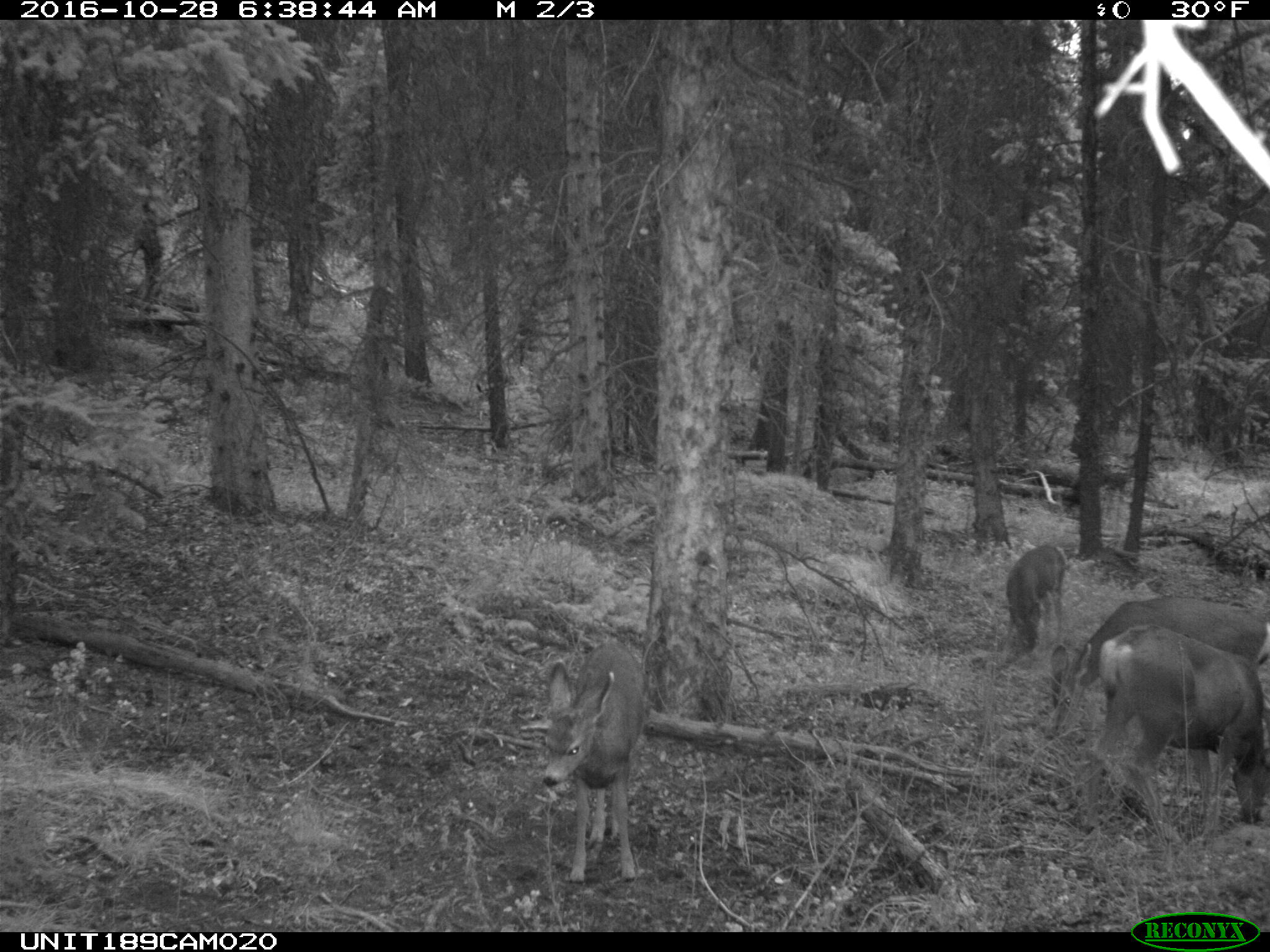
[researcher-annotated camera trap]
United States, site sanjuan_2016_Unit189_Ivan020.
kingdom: Animalia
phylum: Chordata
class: Mammalia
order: Artiodactyla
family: Cervidae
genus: Odocoileus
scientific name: Odocoileus hemionus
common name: mule deer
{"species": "Odocoileus hemionus (mule deer)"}